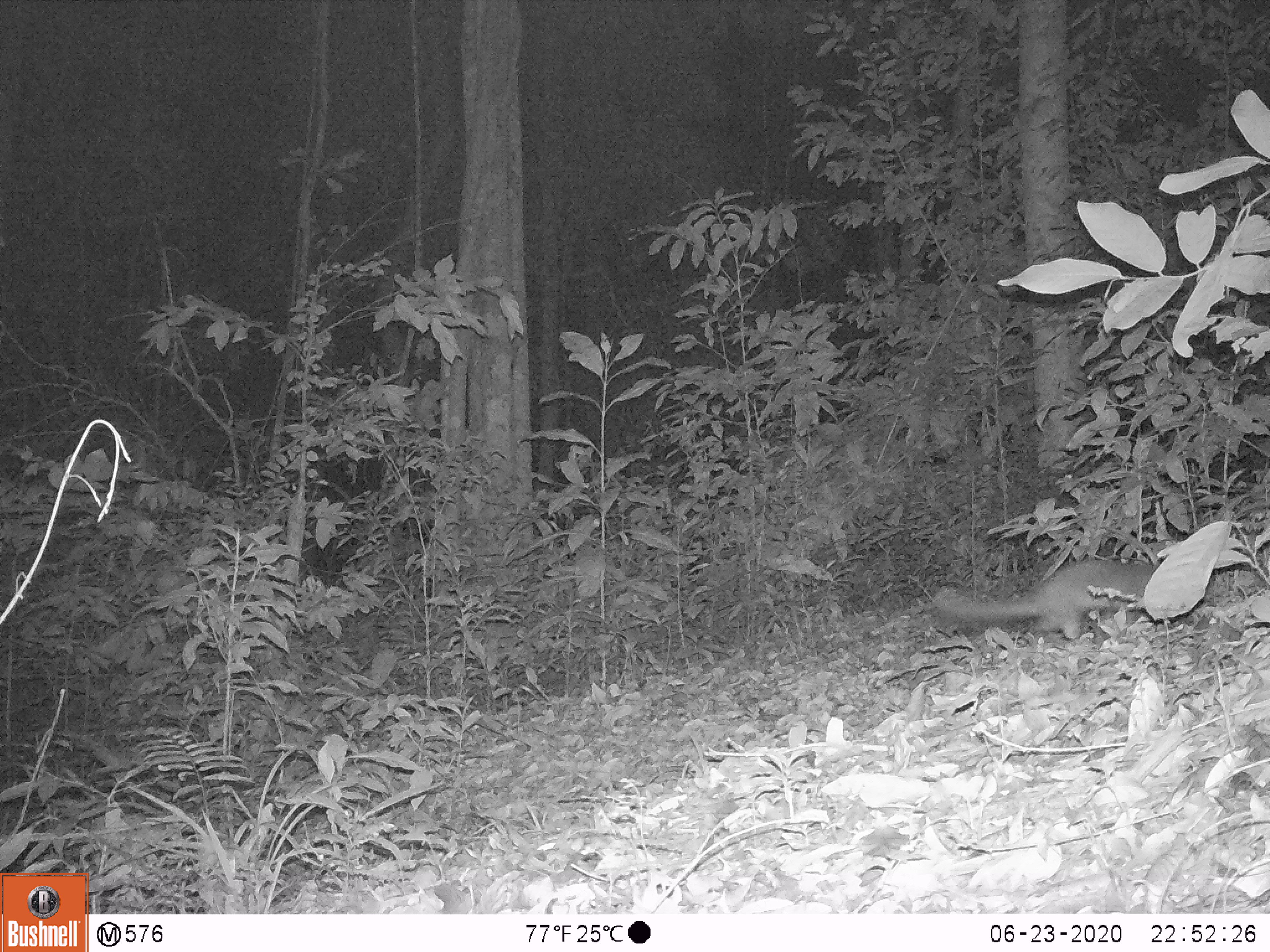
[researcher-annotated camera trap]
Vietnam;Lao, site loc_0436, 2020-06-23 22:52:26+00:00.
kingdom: Animalia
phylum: Chordata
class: Mammalia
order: Carnivora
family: Mustelidae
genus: Melogale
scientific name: Melogale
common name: ferret badger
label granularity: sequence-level